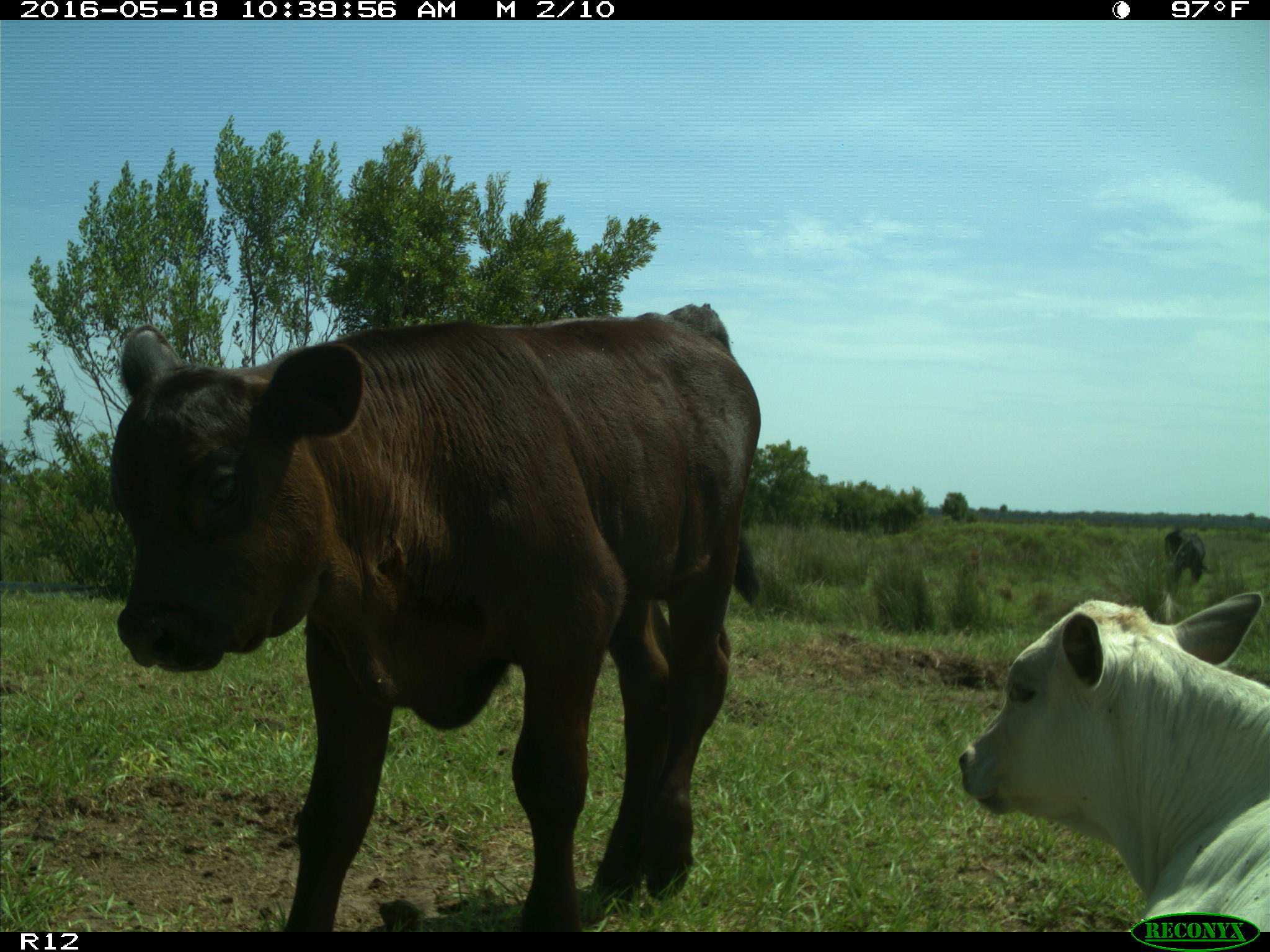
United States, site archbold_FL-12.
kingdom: Animalia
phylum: Chordata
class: Mammalia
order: Artiodactyla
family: Bovidae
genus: Bos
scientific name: Bos taurus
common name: domestic cow